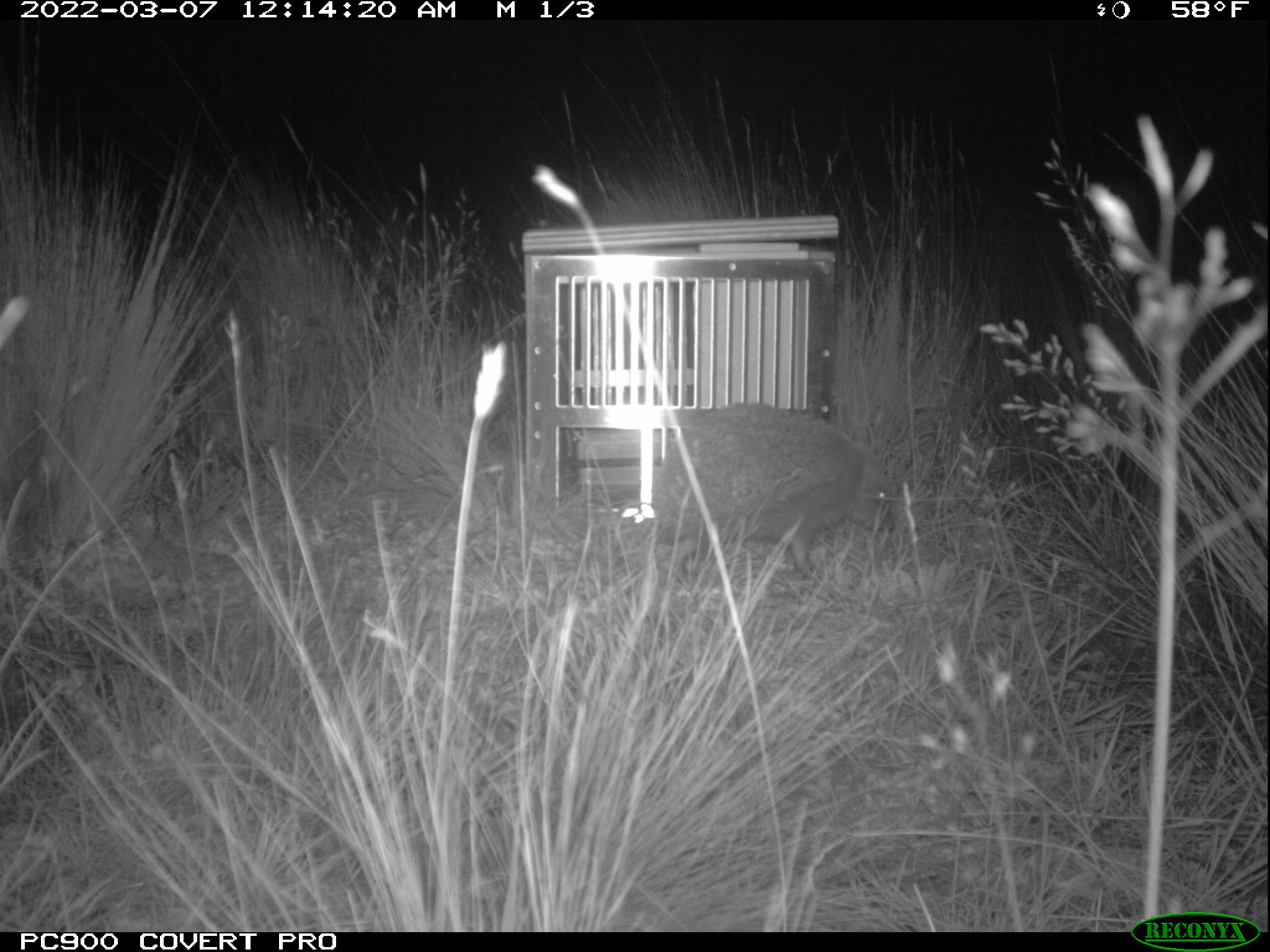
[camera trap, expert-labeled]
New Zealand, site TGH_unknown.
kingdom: Animalia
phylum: Chordata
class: Mammalia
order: Eulipotyphla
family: Erinaceidae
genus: Erinaceus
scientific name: Erinaceus europaeus europaeus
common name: european hedgehog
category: hedgehog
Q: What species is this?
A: Hedgehog (european hedgehog) (Erinaceus europaeus europaeus).